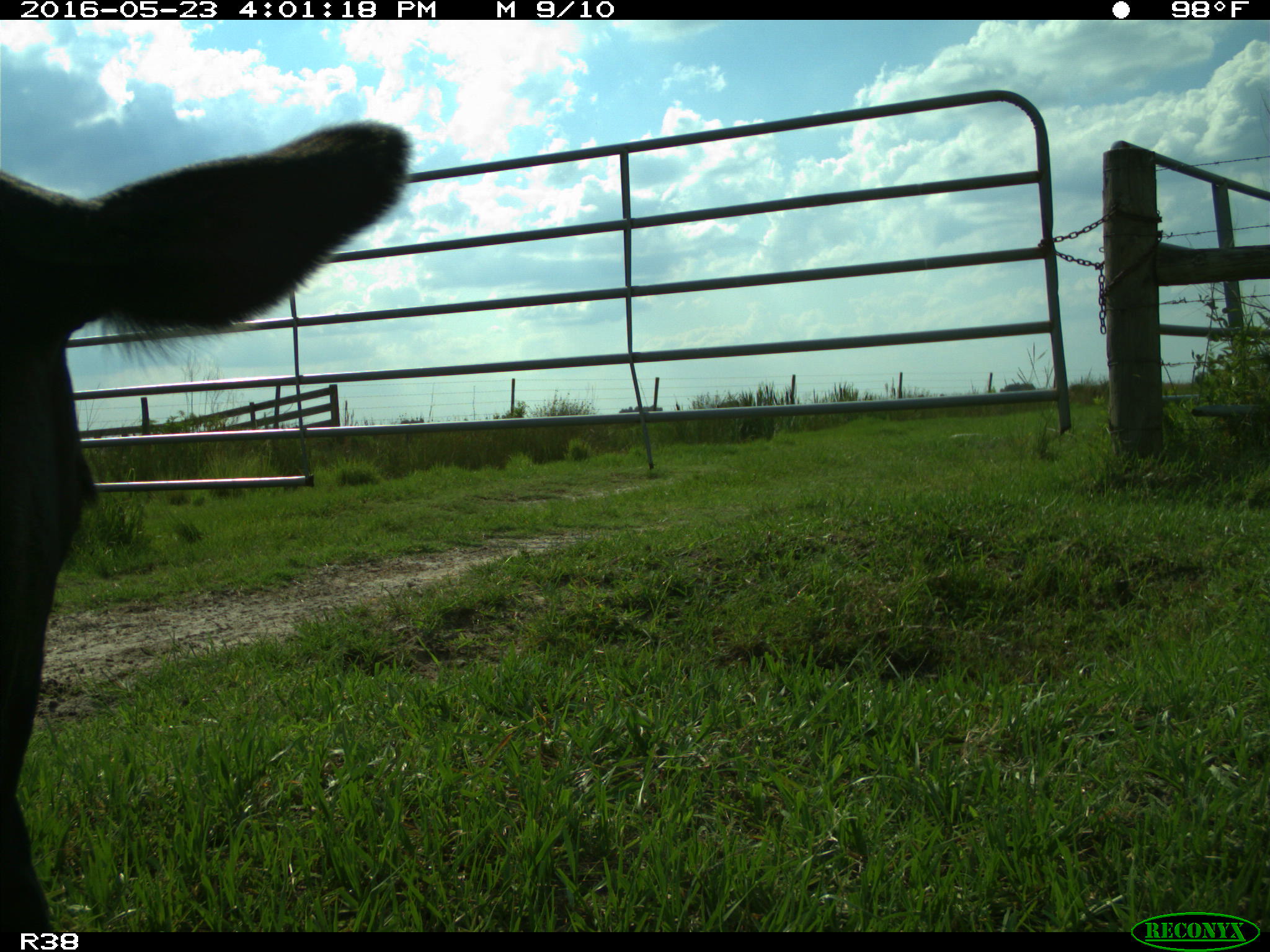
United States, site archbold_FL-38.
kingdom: Animalia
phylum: Chordata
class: Mammalia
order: Artiodactyla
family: Bovidae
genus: Bos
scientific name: Bos taurus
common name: domestic cow